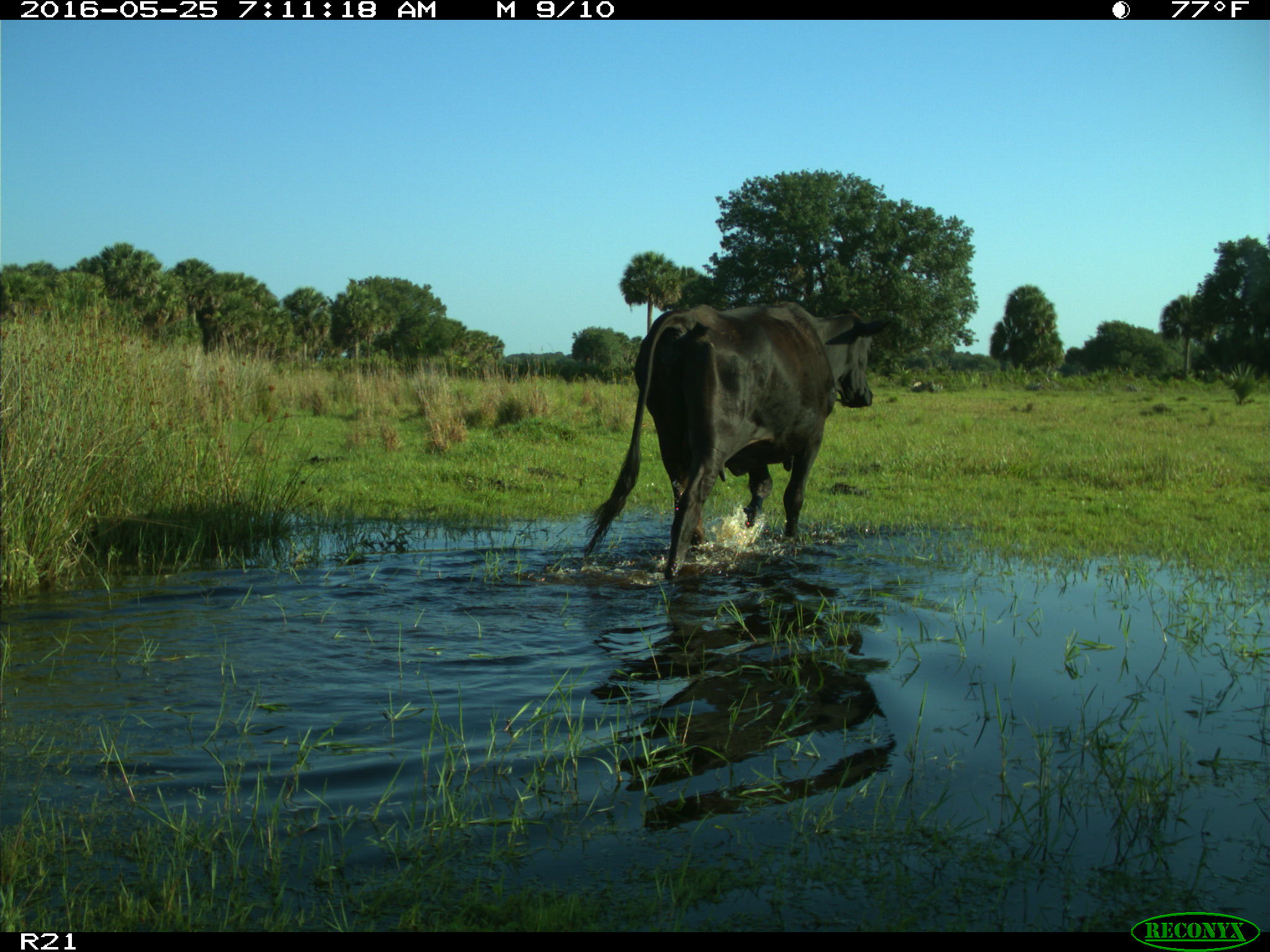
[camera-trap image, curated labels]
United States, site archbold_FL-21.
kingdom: Animalia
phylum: Chordata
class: Mammalia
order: Artiodactyla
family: Bovidae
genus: Bos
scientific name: Bos taurus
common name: domestic cow